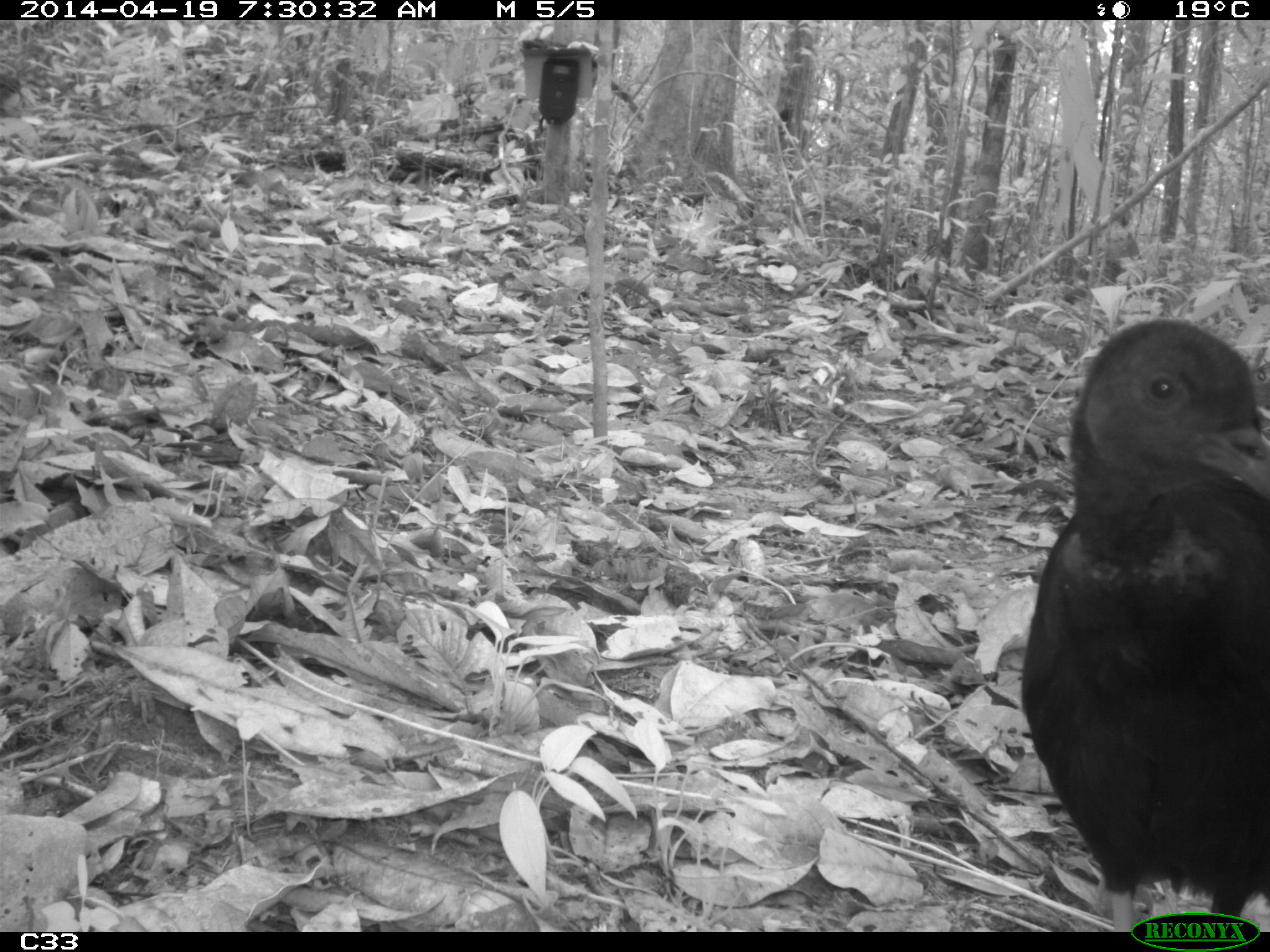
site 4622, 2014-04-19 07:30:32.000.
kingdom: Animalia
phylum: Chordata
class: Aves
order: Gruiformes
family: Psophiidae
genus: Psophia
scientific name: Psophia crepitans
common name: gray-winged trumpeter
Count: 4.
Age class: adult.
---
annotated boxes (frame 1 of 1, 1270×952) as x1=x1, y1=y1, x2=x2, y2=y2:
psophia crepitans: x1=1019, y1=317, x2=1270, y2=930